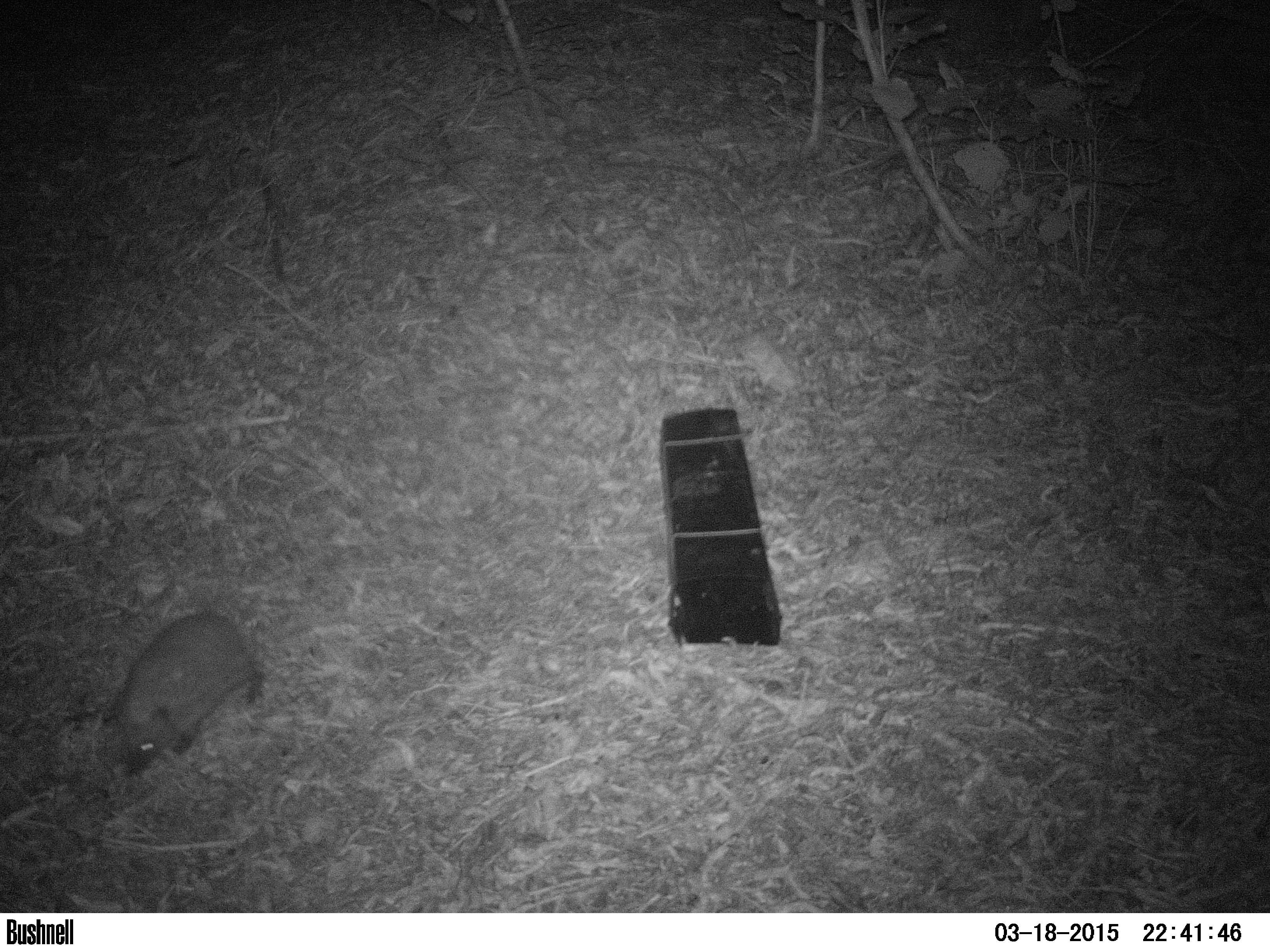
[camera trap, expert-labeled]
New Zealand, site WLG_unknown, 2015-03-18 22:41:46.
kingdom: Animalia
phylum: Chordata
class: Mammalia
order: Eulipotyphla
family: Erinaceidae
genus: Erinaceus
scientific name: Erinaceus europaeus europaeus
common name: european hedgehog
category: hedgehog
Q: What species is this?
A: Hedgehog (european hedgehog) (Erinaceus europaeus europaeus).